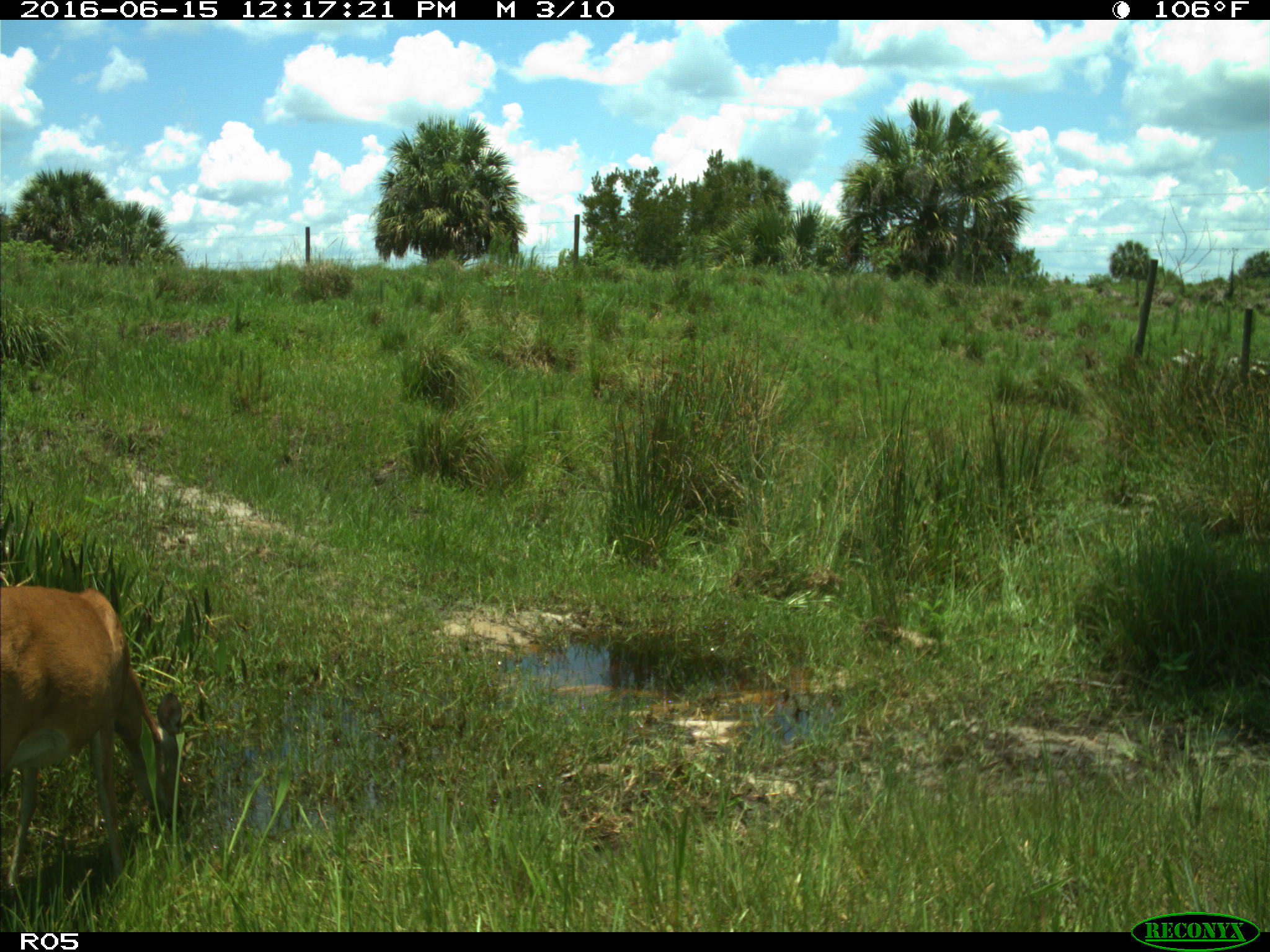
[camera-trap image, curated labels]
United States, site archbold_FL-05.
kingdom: Animalia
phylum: Chordata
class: Mammalia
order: Artiodactyla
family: Cervidae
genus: Odocoileus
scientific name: Odocoileus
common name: deer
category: unidentified deer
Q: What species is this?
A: Unidentified deer (deer) (Odocoileus).